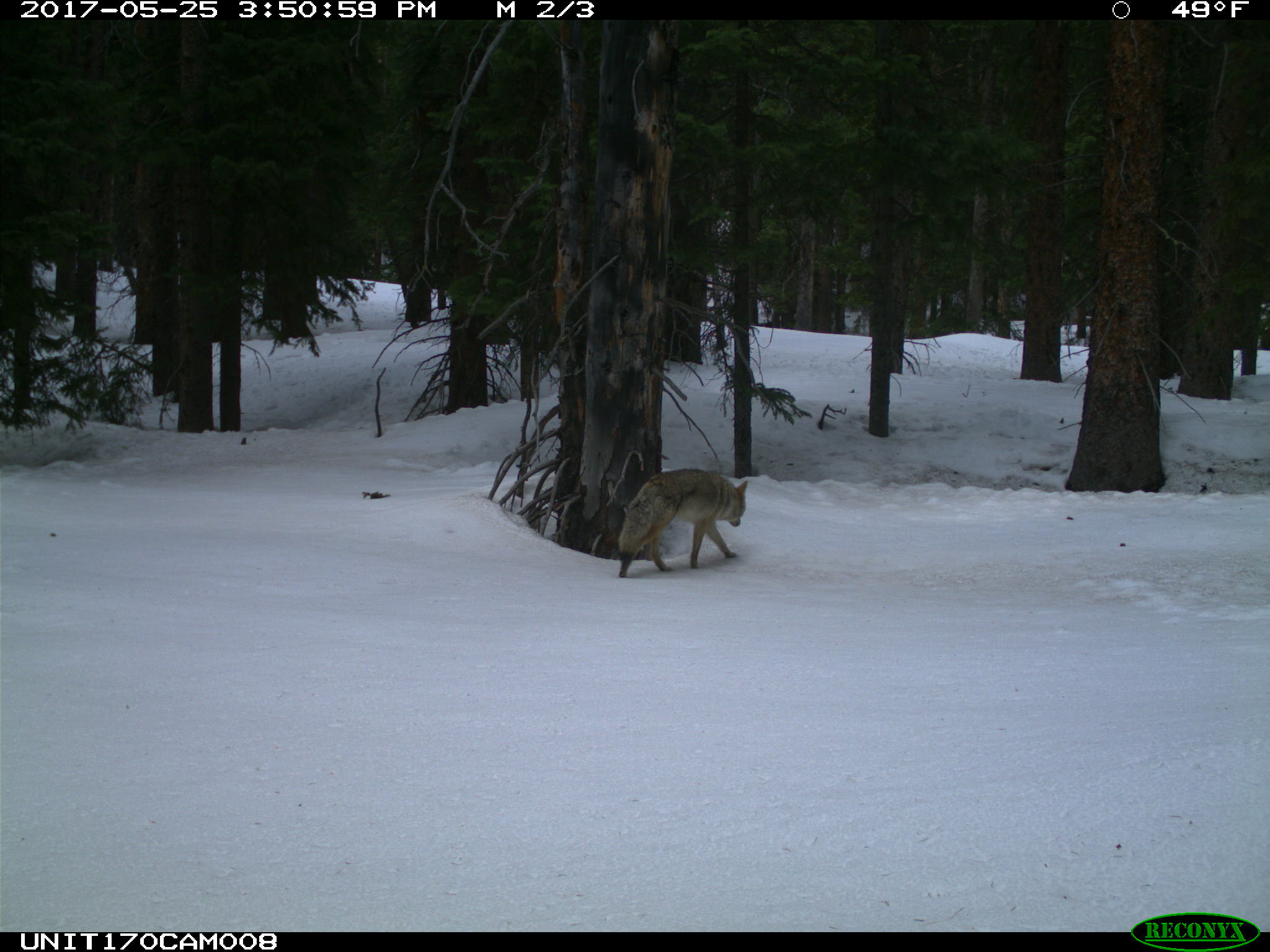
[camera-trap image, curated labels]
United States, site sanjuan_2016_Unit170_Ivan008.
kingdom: Animalia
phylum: Chordata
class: Mammalia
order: Carnivora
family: Canidae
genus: Canis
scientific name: Canis latrans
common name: coyote